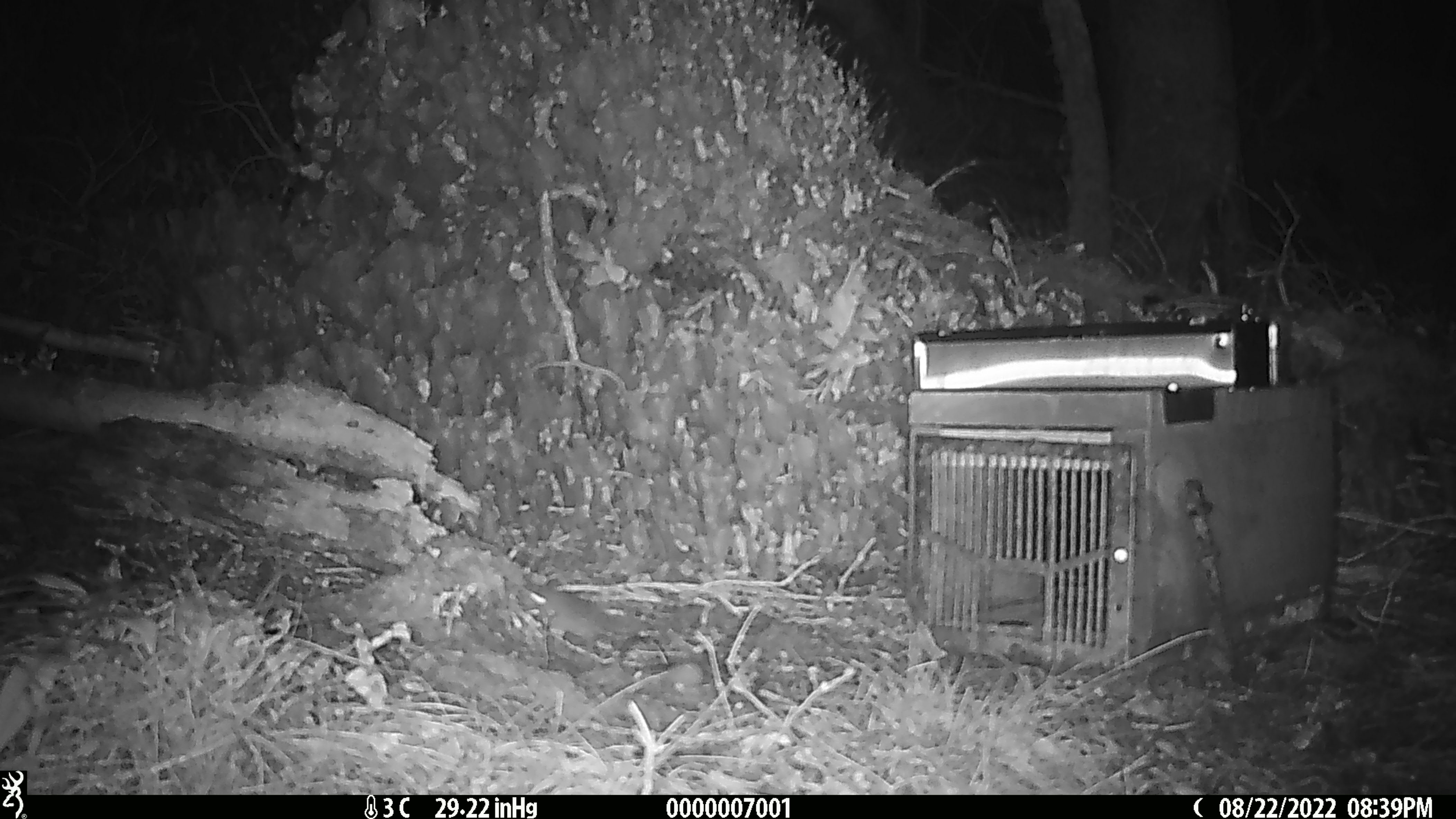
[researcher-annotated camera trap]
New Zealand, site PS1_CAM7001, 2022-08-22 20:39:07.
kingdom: Animalia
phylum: Chordata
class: Mammalia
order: Rodentia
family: Muridae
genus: Mus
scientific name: Mus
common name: mouse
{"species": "mouse (Mus)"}